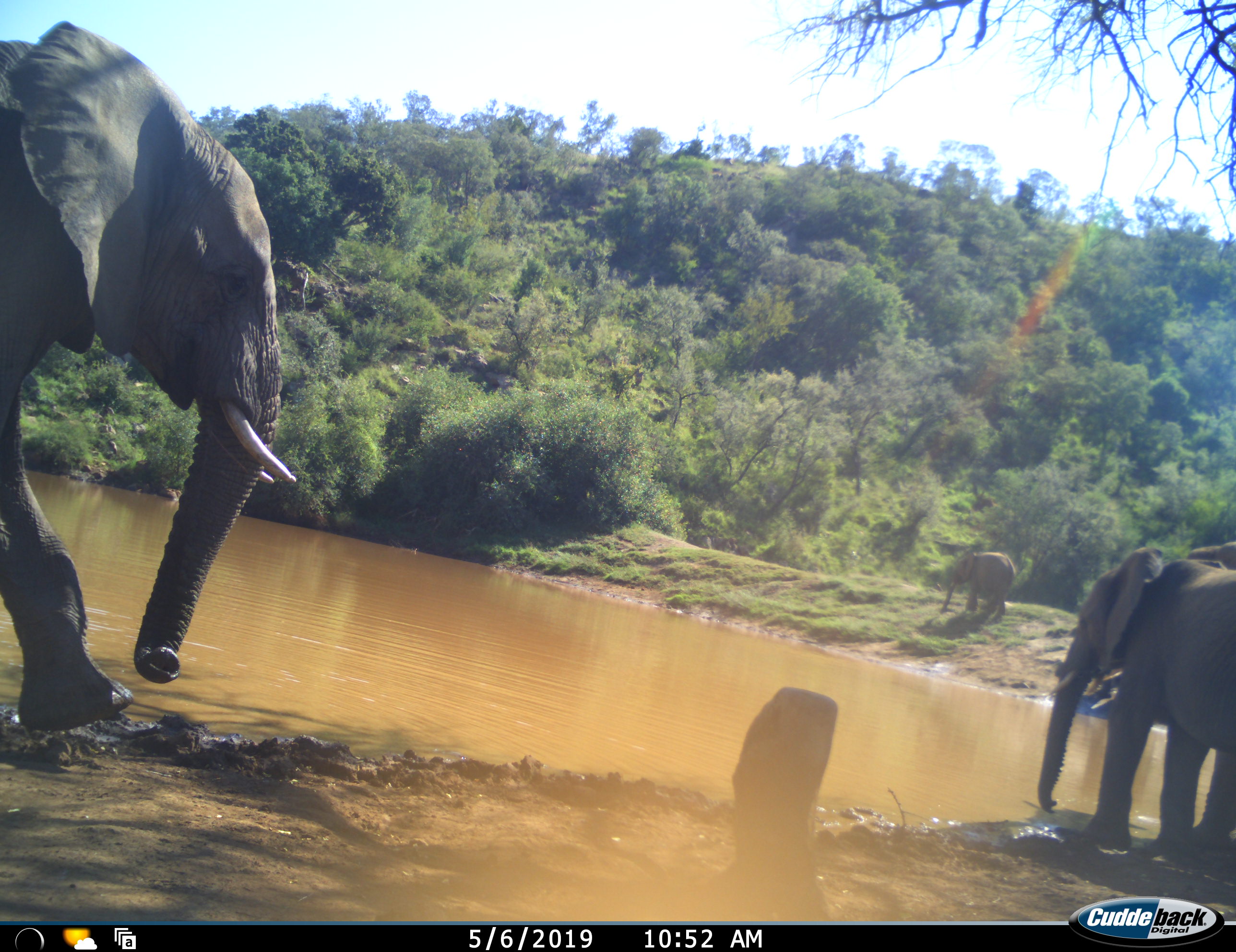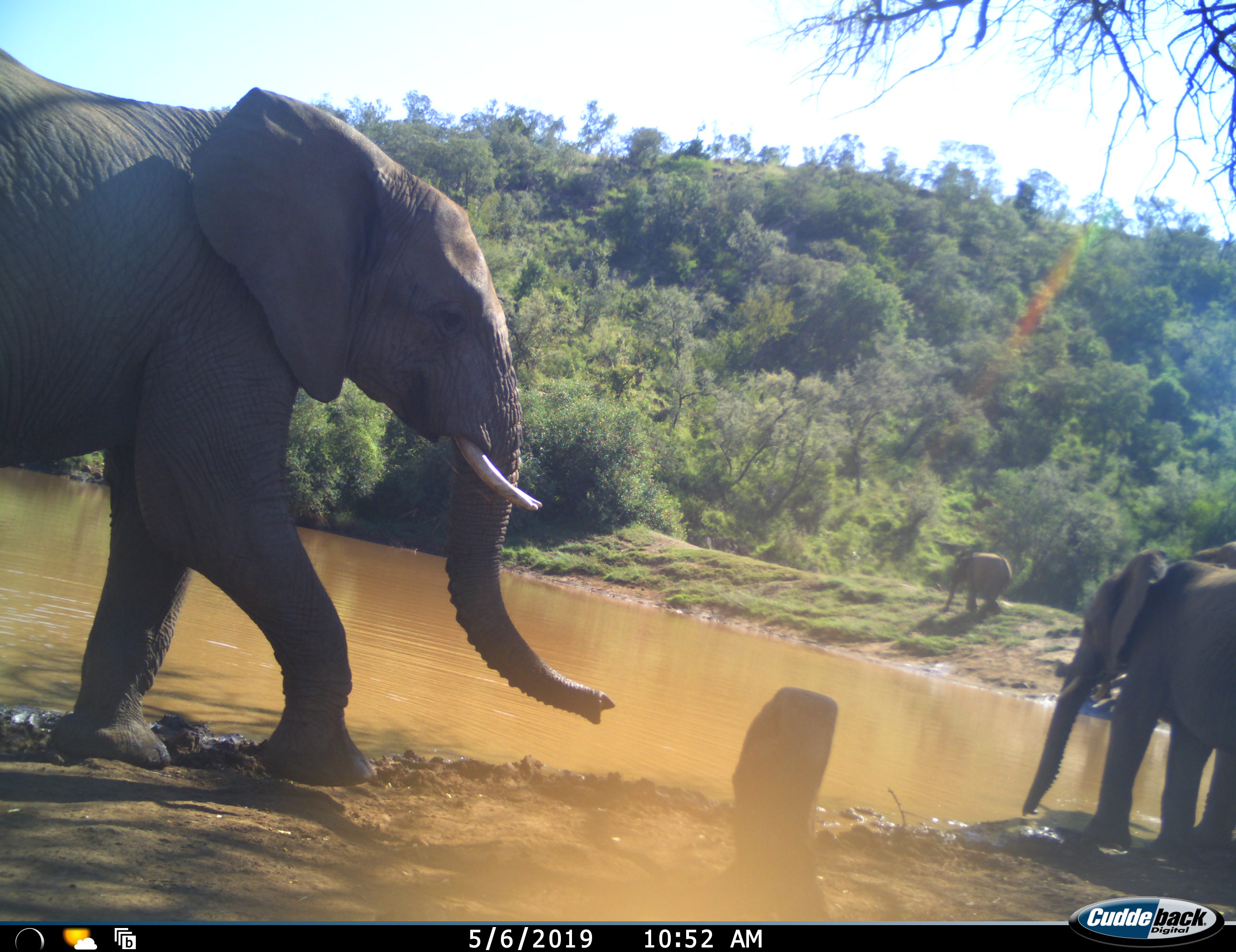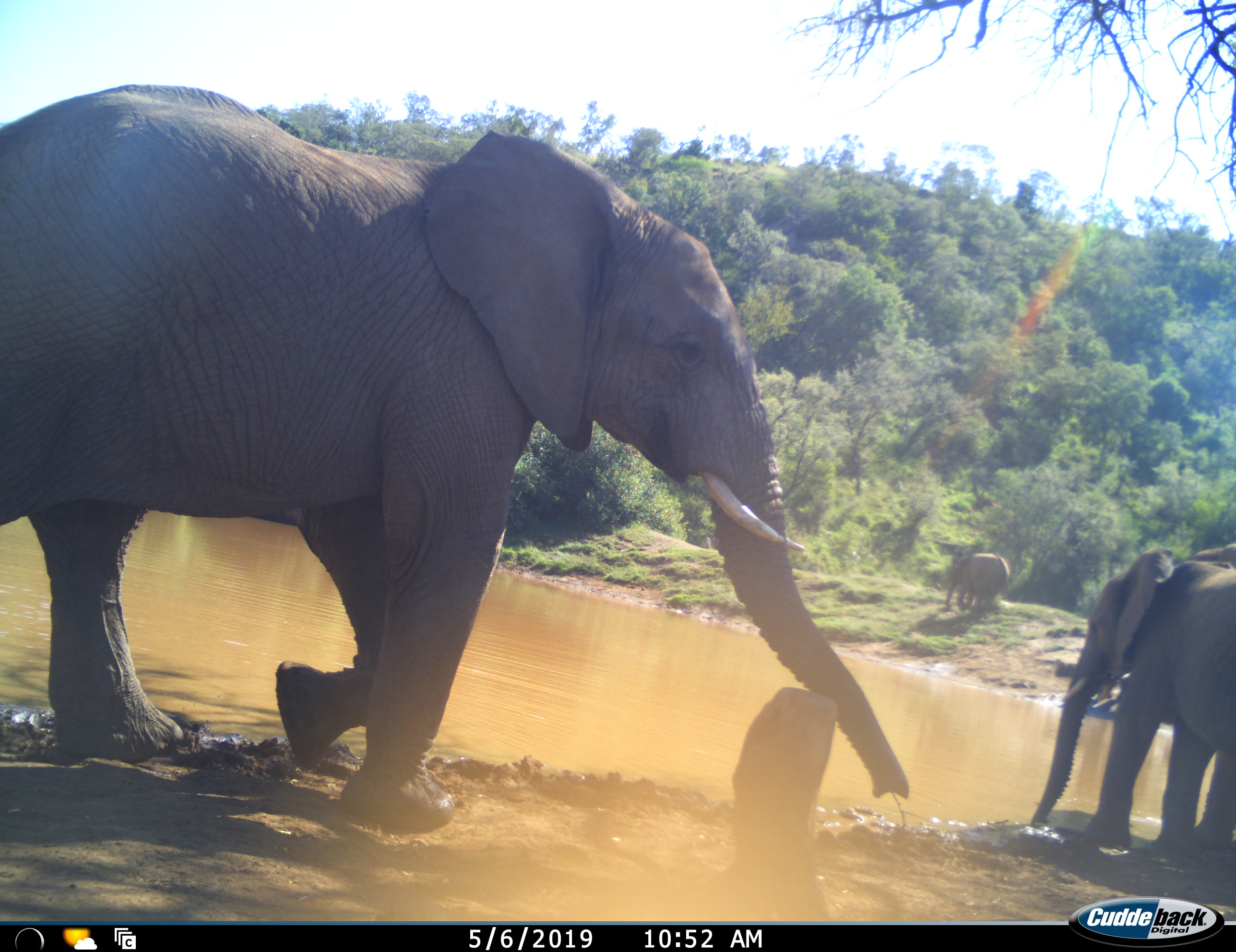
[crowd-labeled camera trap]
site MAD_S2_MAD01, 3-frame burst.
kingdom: Animalia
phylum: Chordata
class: Mammalia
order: Proboscidea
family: Elephantidae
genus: Loxodonta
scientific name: Loxodonta africana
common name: african bush elephant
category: elephant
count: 3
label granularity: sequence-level